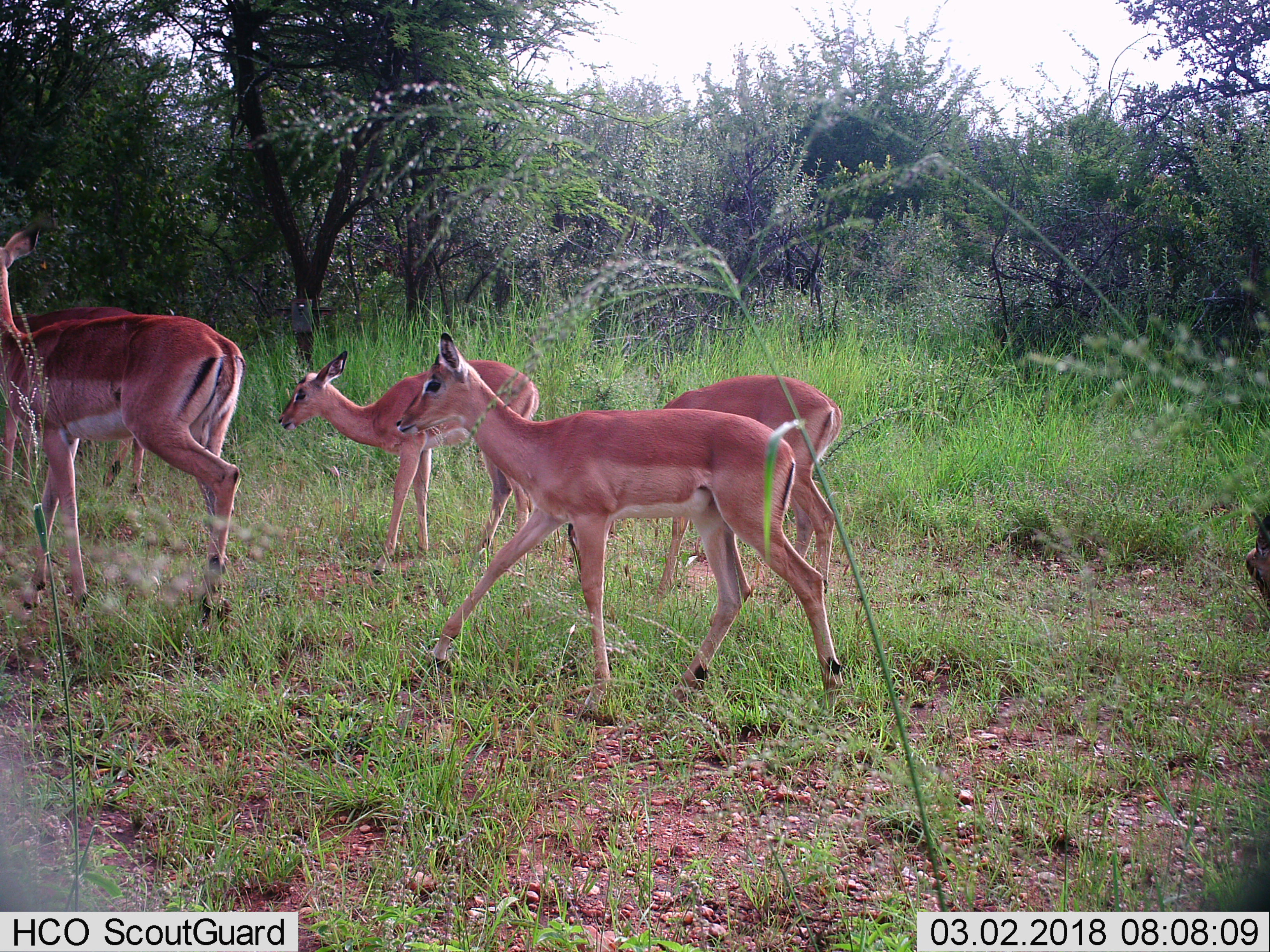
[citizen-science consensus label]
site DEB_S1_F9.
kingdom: Animalia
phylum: Chordata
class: Mammalia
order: Artiodactyla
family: Bovidae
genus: Aepyceros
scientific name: Aepyceros melampus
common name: impala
Impala (Aepyceros melampus), count 5. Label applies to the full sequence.